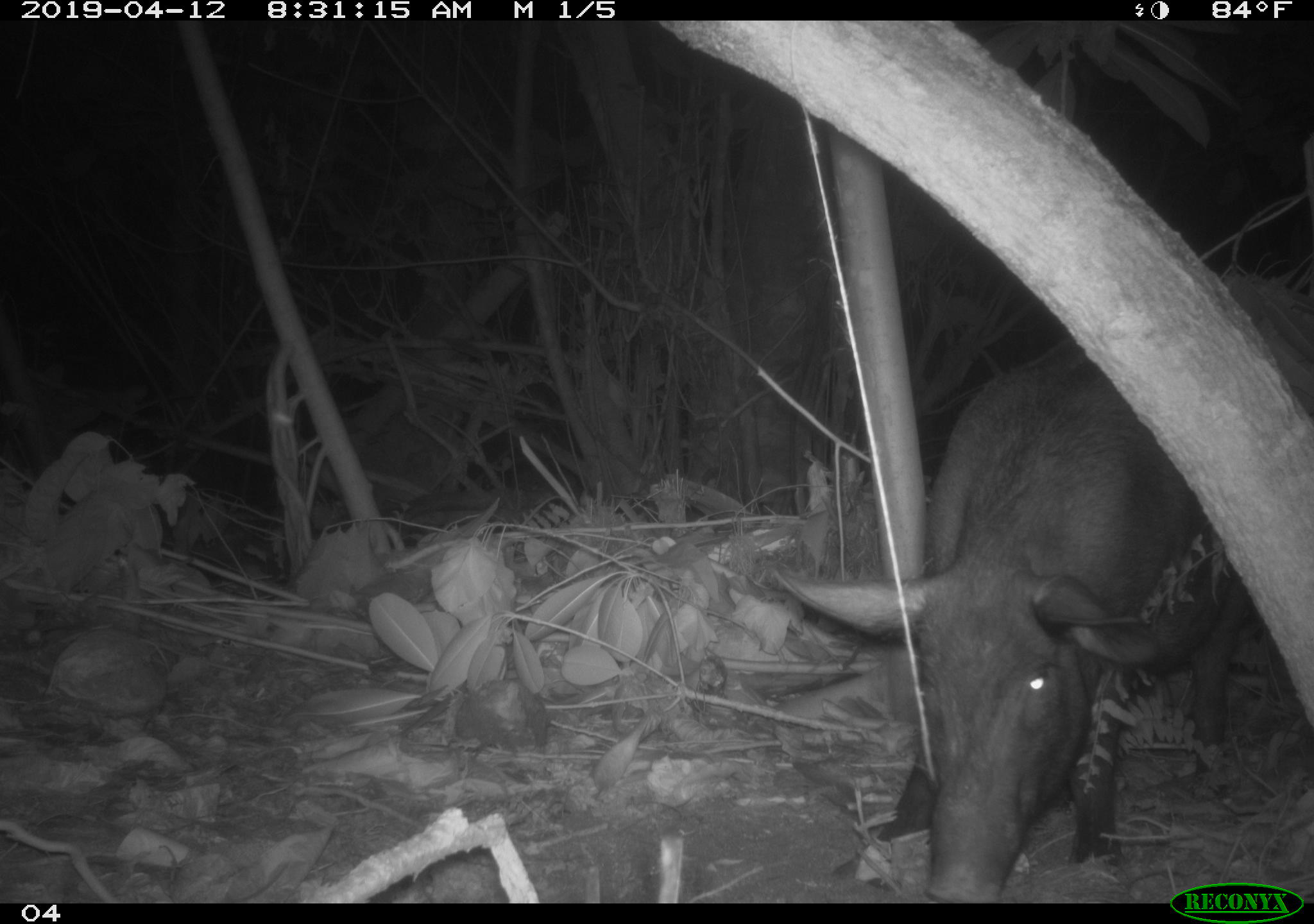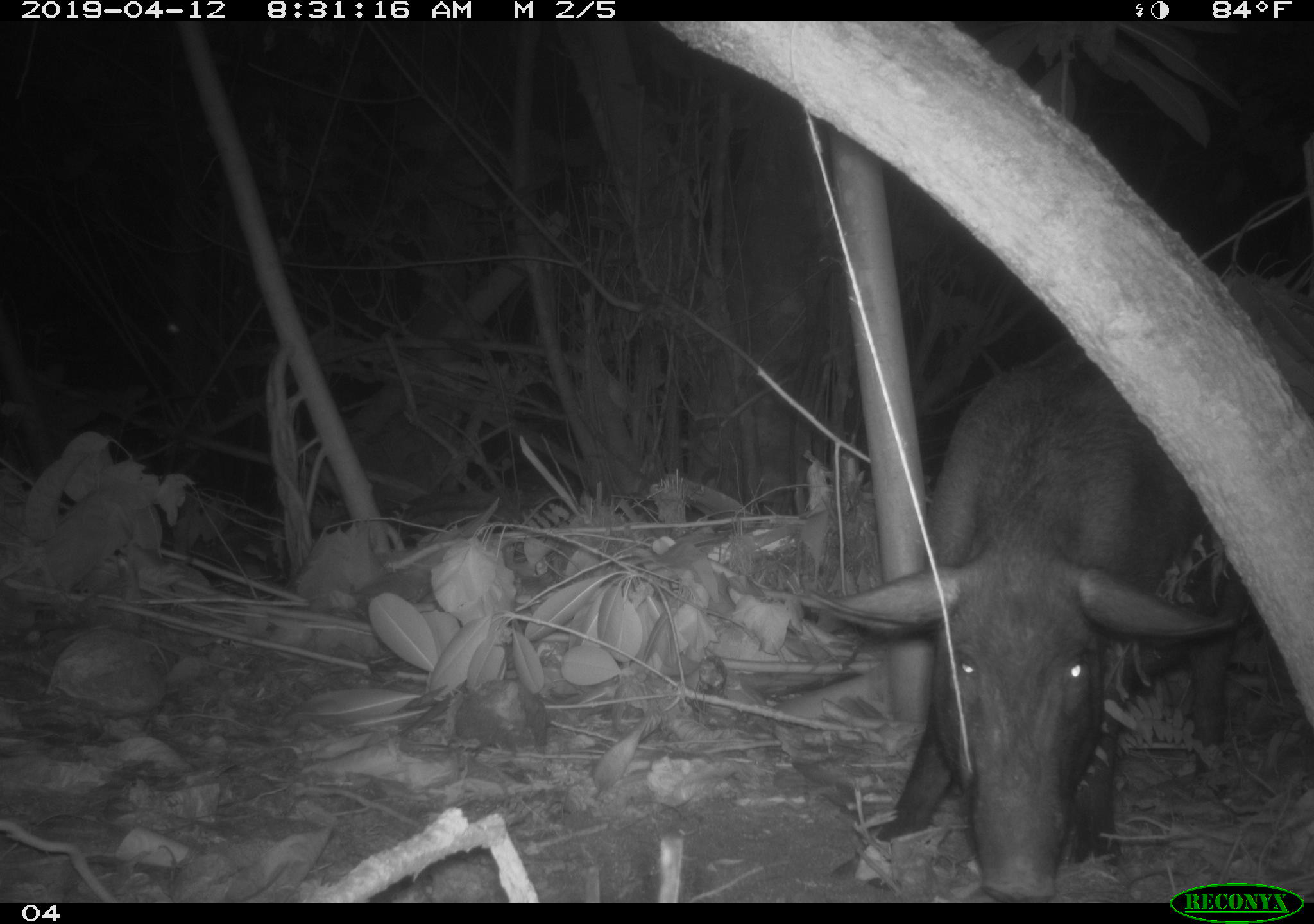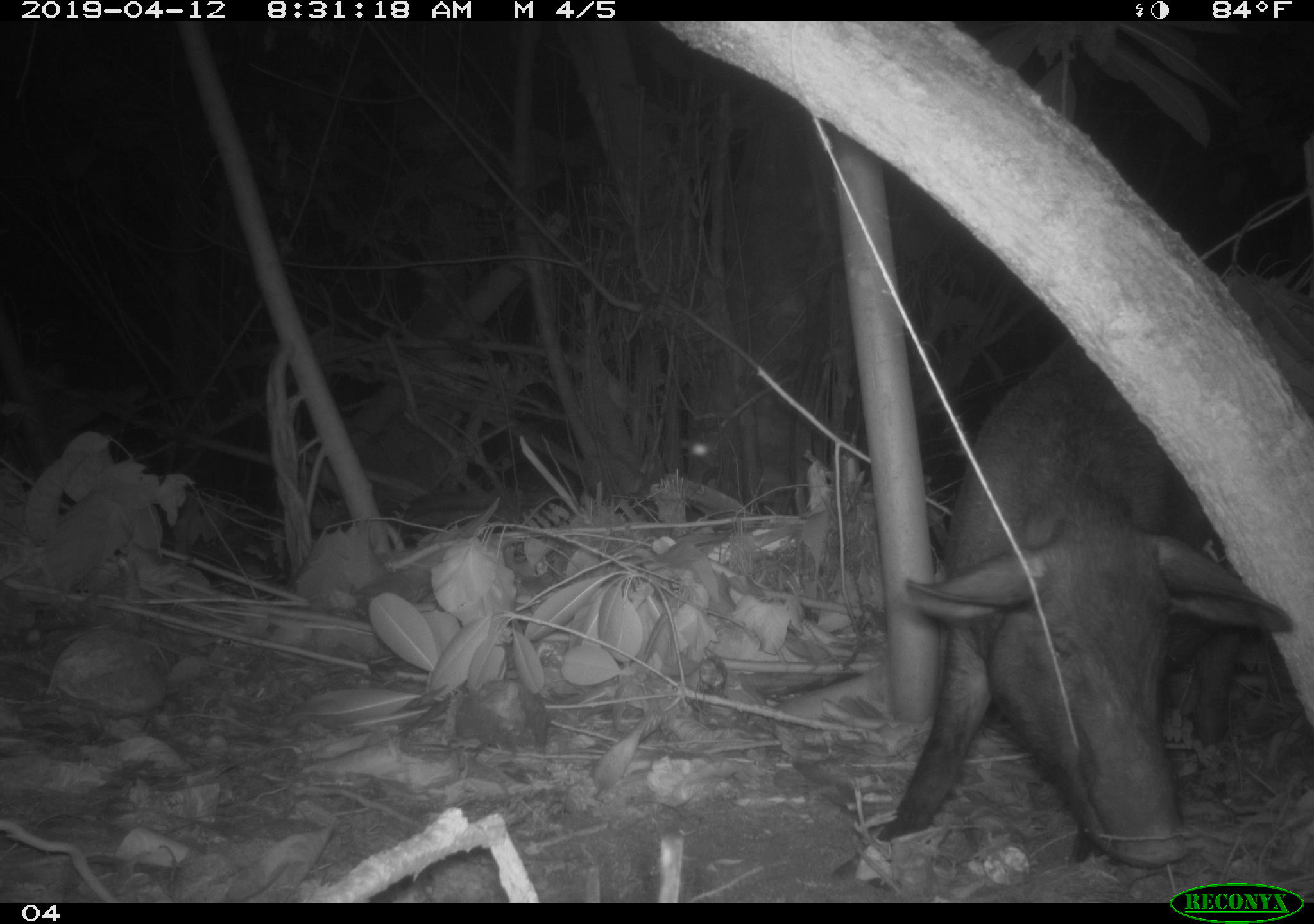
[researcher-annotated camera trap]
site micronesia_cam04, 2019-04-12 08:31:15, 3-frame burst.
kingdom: Animalia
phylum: Chordata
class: Mammalia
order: Artiodactyla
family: Suidae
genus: Sus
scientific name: Sus scrofa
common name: pig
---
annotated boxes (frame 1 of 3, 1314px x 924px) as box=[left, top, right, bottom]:
pig: box=[765, 346, 1281, 894]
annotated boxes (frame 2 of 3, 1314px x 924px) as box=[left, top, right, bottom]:
pig: box=[799, 343, 1246, 890]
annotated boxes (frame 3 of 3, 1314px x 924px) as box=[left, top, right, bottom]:
pig: box=[862, 346, 1305, 869]